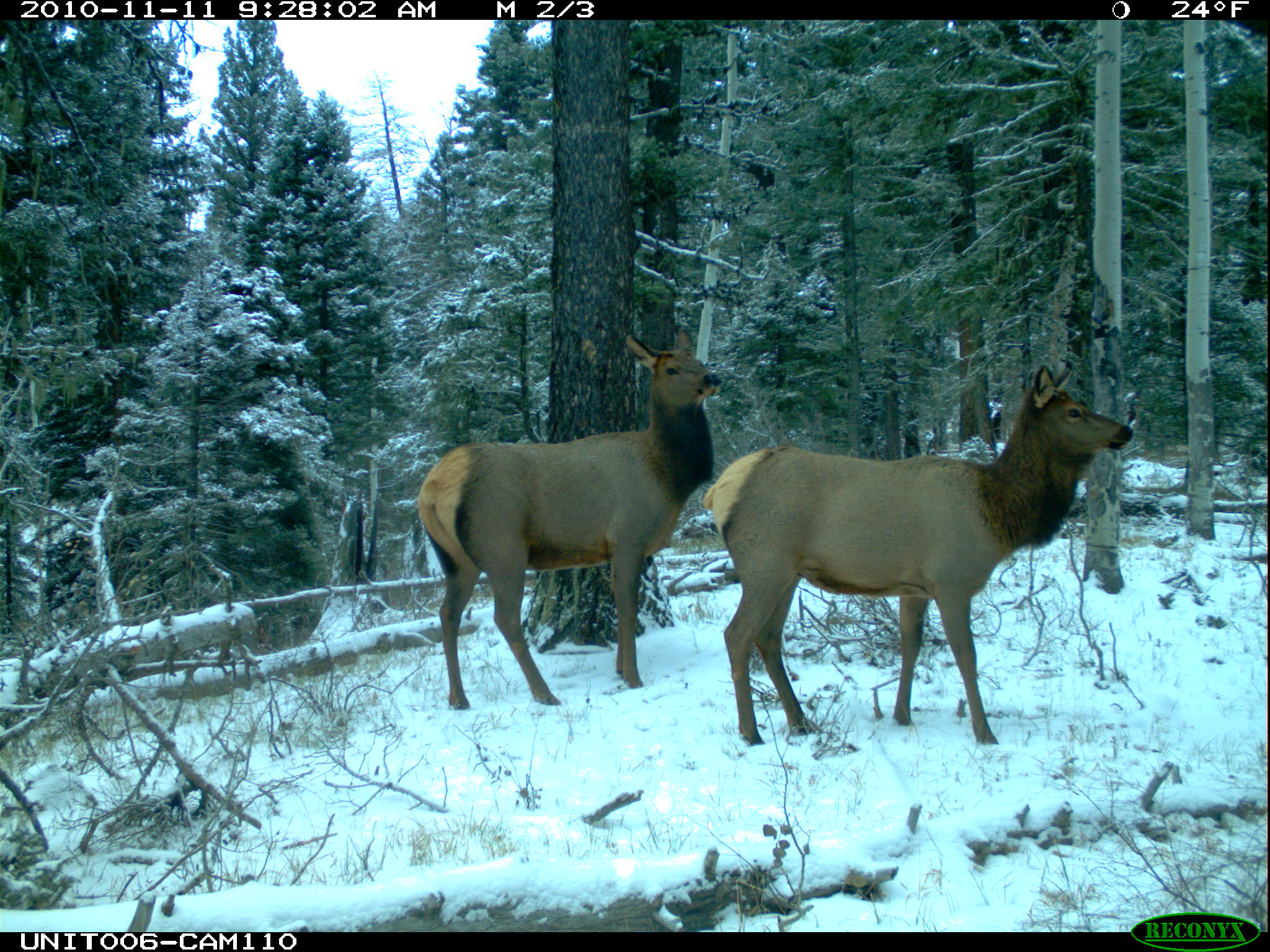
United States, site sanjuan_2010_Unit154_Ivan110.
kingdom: Animalia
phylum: Chordata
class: Mammalia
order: Artiodactyla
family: Cervidae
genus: Cervus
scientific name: Cervus elaphus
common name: red deer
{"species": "Cervus elaphus (red deer)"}